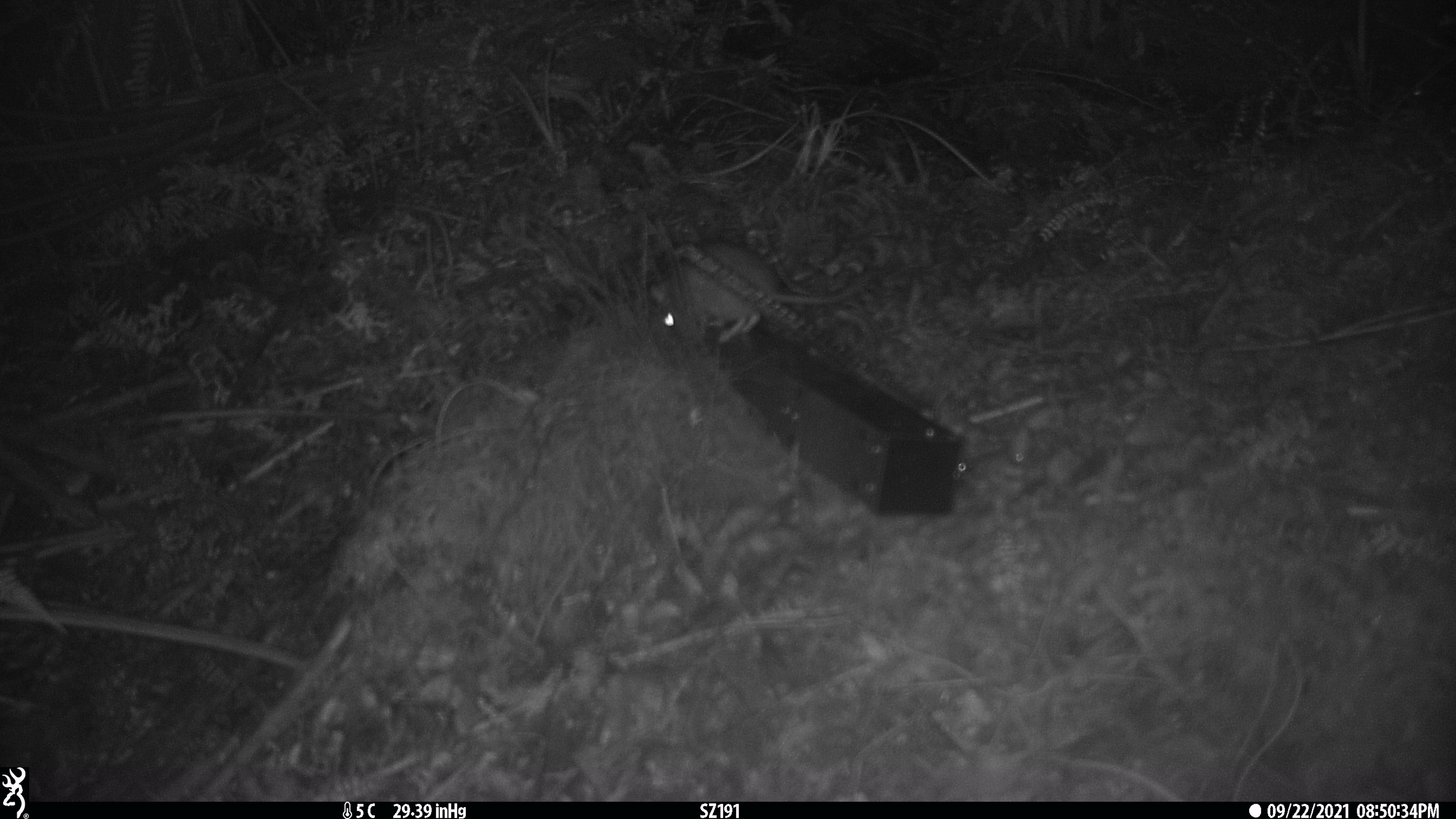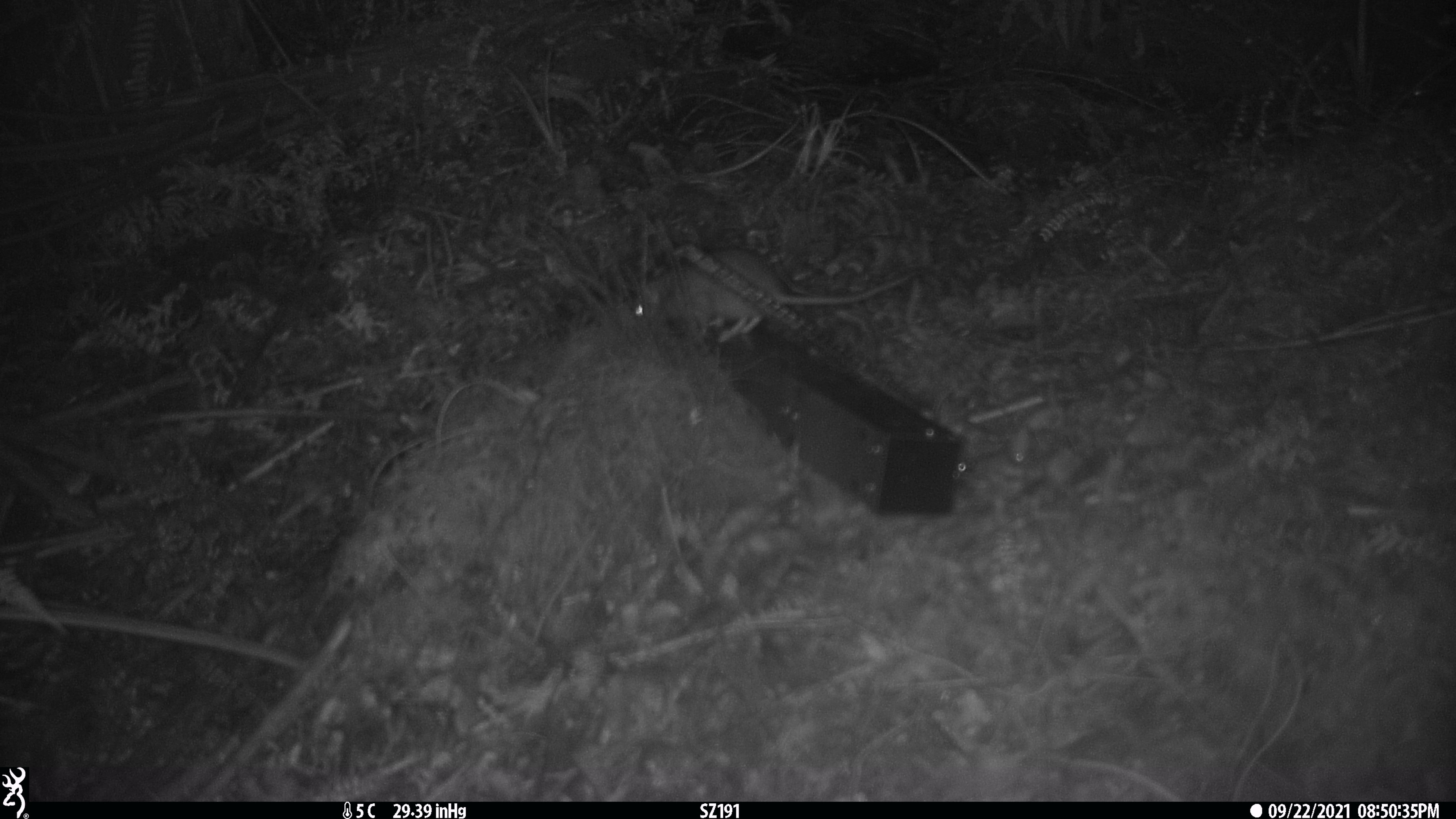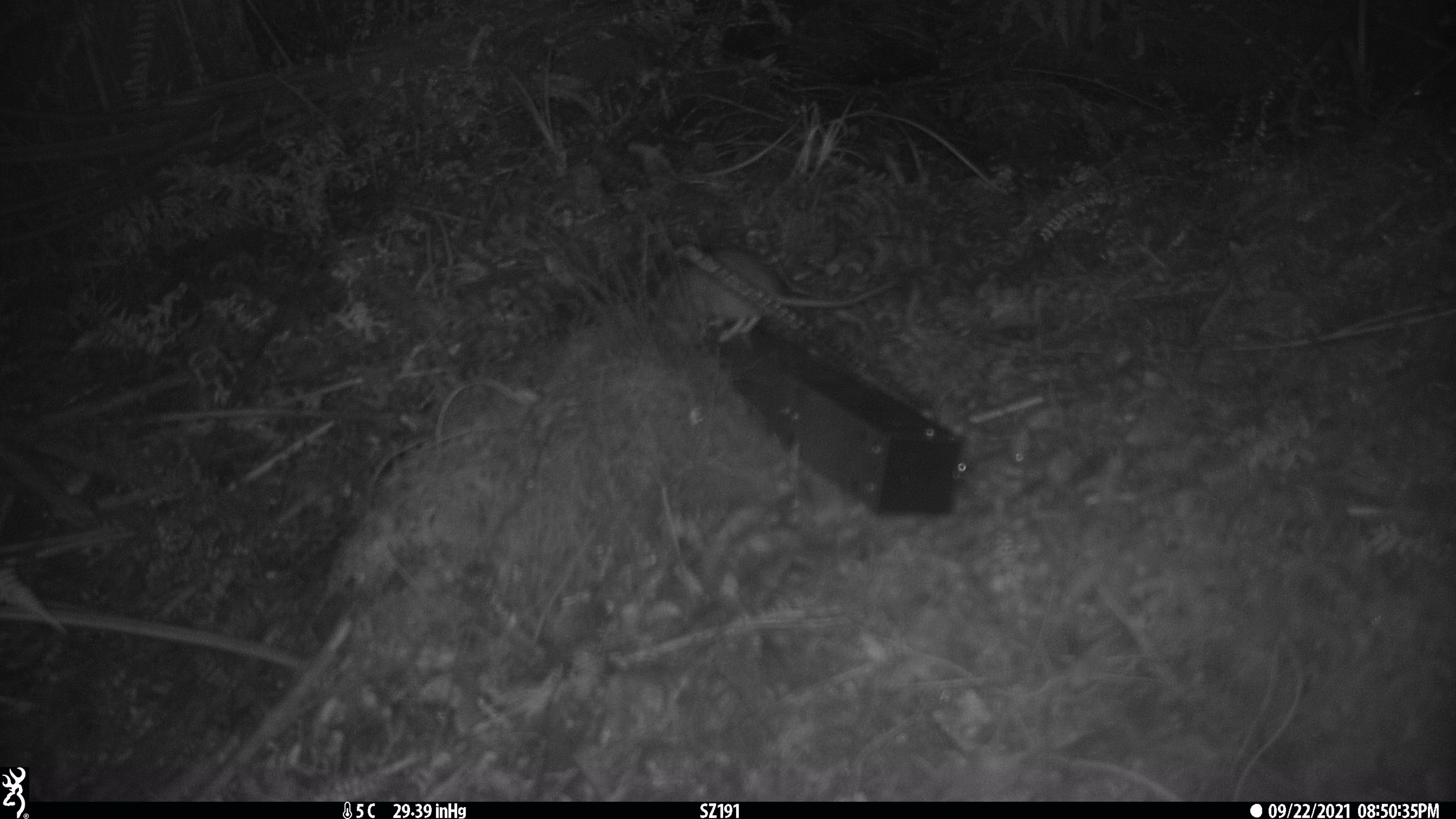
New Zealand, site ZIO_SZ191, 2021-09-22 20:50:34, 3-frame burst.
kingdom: Animalia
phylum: Chordata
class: Mammalia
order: Rodentia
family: Muridae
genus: Rattus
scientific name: Rattus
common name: rat